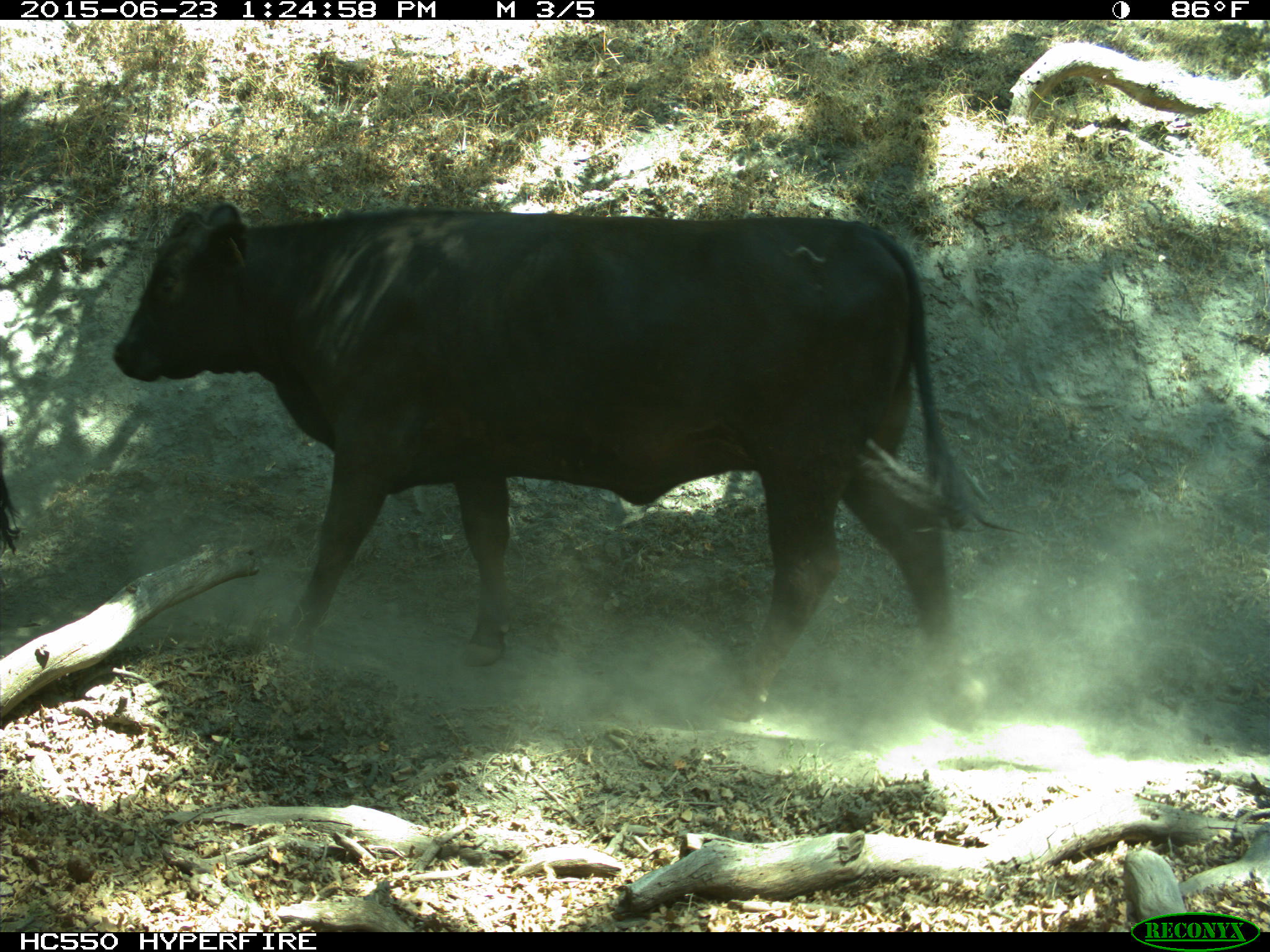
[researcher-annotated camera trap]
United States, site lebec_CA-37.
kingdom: Animalia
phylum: Chordata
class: Mammalia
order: Artiodactyla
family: Bovidae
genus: Bos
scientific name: Bos taurus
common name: domestic cow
Bos taurus (domestic cow).